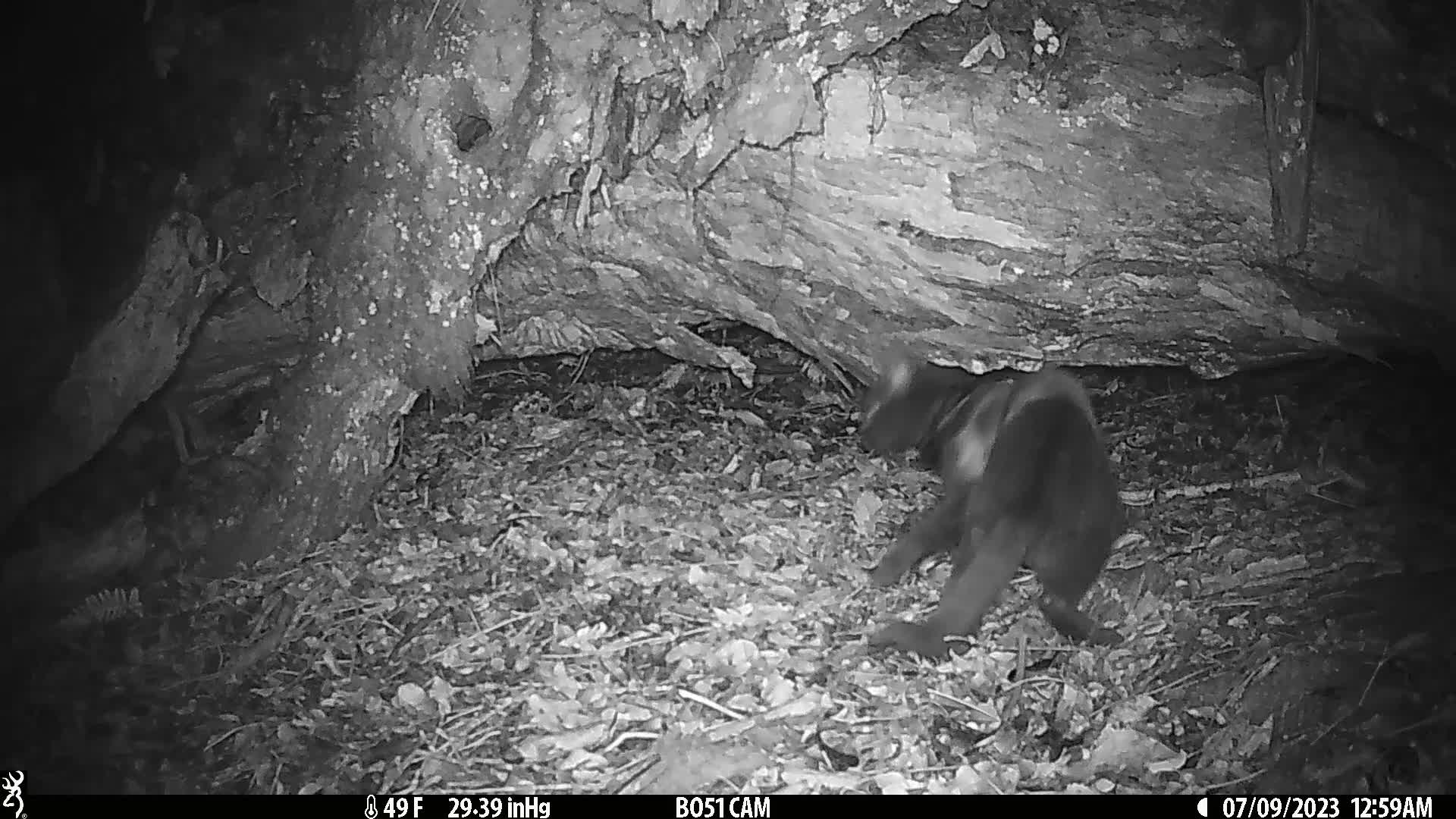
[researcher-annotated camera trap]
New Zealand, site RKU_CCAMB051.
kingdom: Animalia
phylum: Chordata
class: Mammalia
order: Carnivora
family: Felidae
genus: Felis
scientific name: Felis catus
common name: domestic cat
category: cat